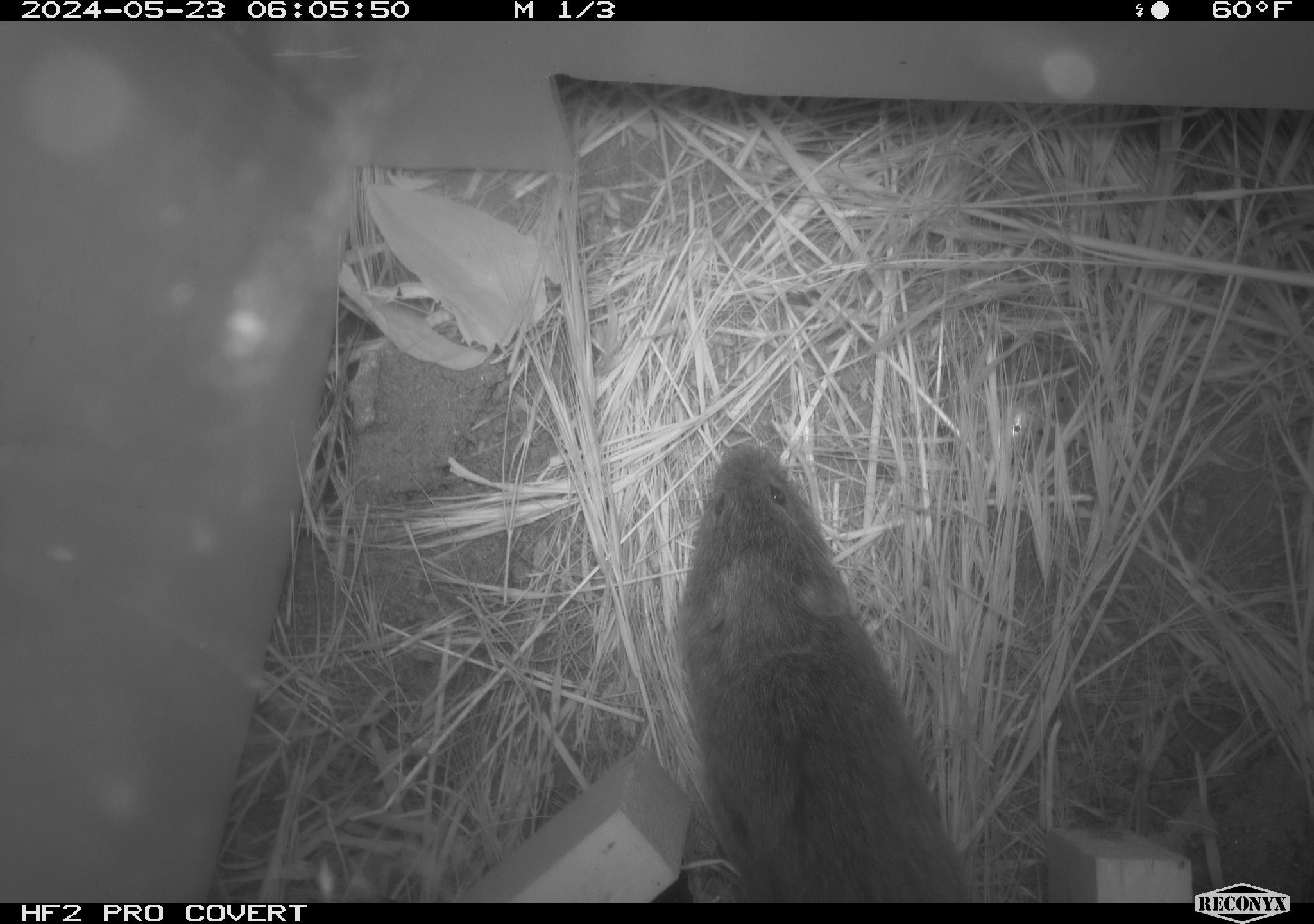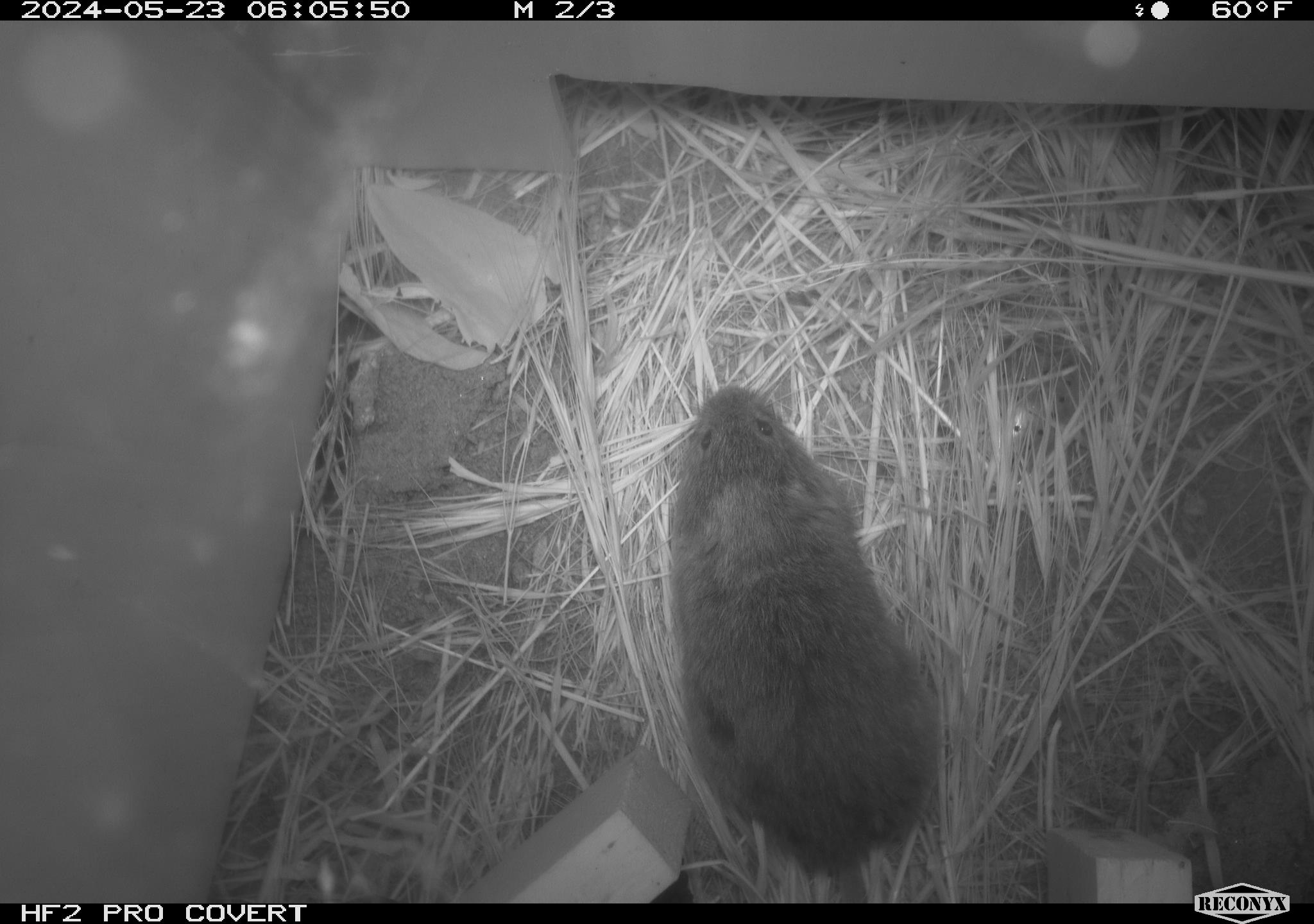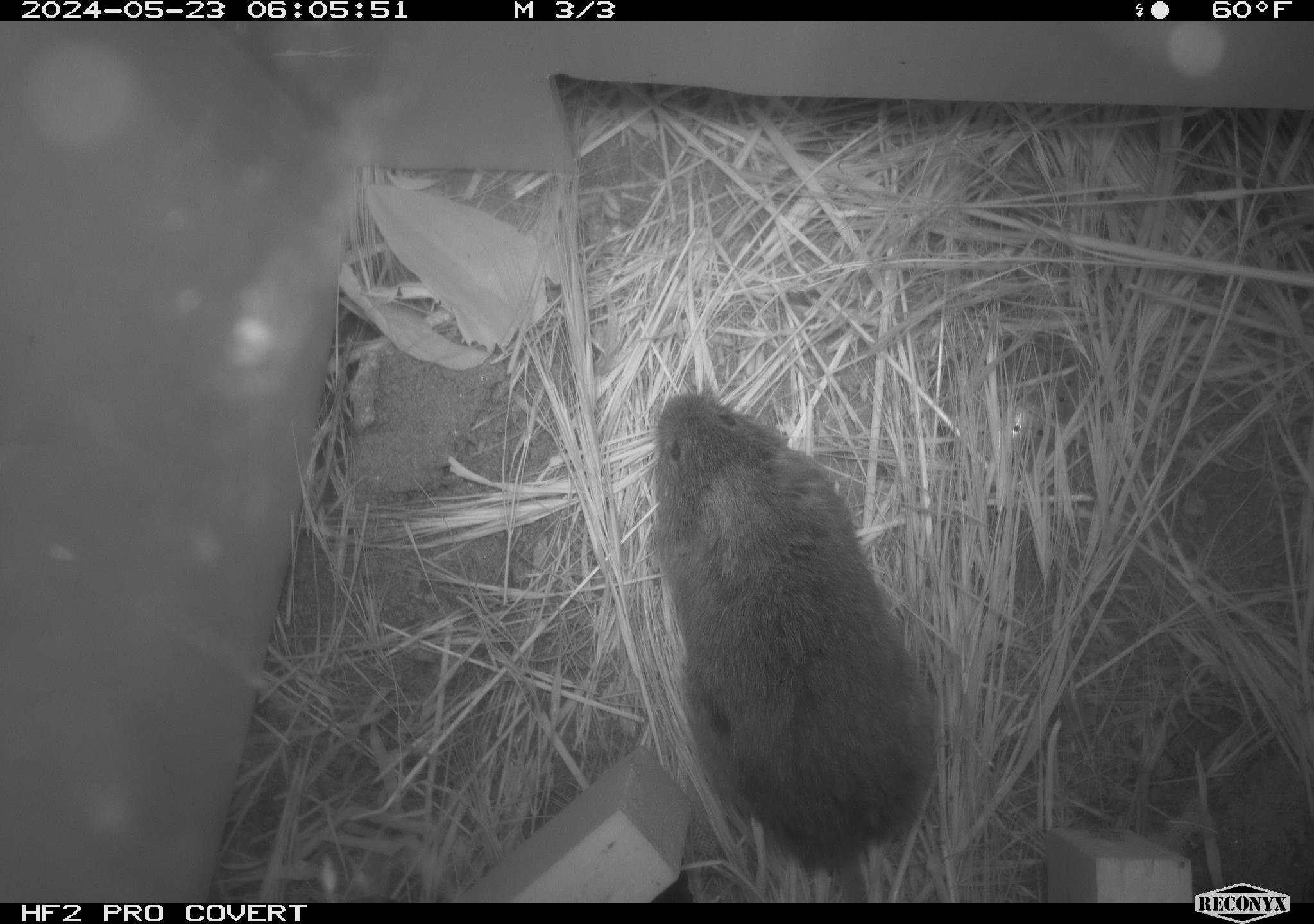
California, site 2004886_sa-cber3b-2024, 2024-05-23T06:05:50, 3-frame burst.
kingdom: Animalia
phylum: Chordata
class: Mammalia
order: Rodentia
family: Cricetidae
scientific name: Arvicolinae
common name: voles, lemmings, and muskrats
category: arvicolinae subfamily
Arvicolinae subfamily (voles, lemmings, and muskrats) (Arvicolinae).